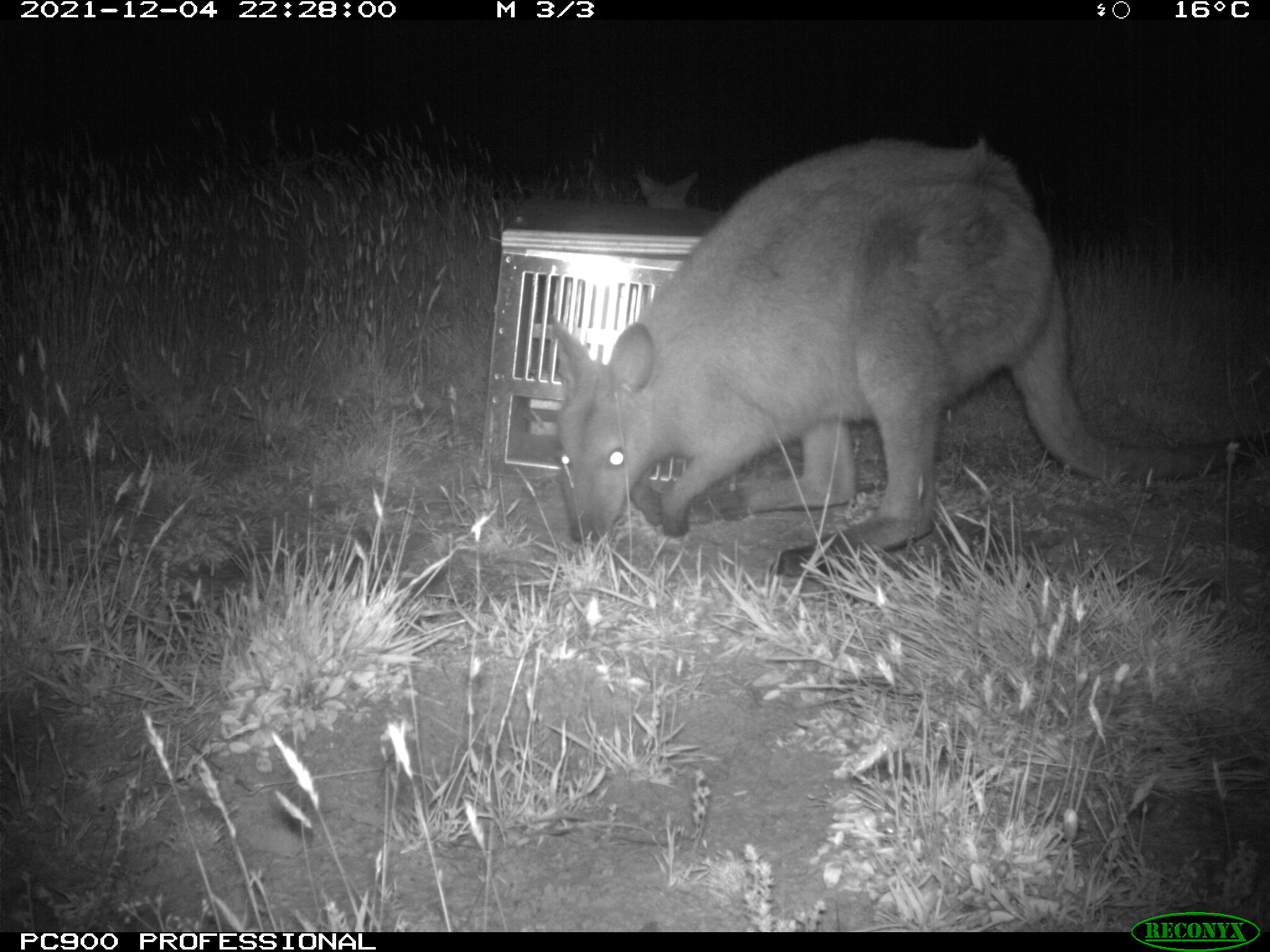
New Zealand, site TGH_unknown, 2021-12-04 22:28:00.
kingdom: Animalia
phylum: Chordata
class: Mammalia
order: Diprotodontia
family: Macropodidae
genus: Notamacropus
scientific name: Notamacropus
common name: wallaby